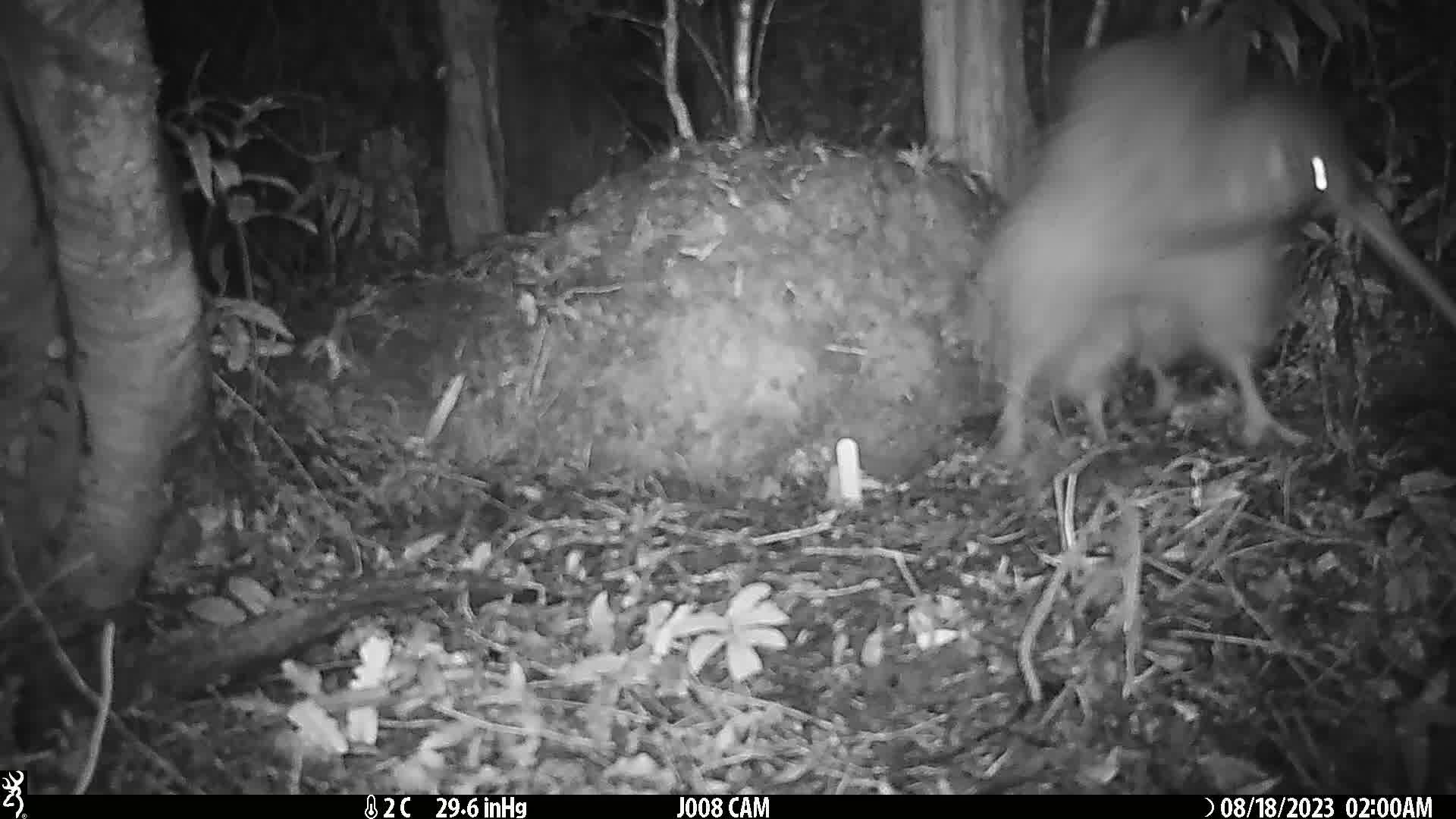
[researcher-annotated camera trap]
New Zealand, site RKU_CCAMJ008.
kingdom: Animalia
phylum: Chordata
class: Aves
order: Apterygiformes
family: Apterygidae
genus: Apteryx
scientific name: Apteryx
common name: kiwi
Kiwi (Apteryx).